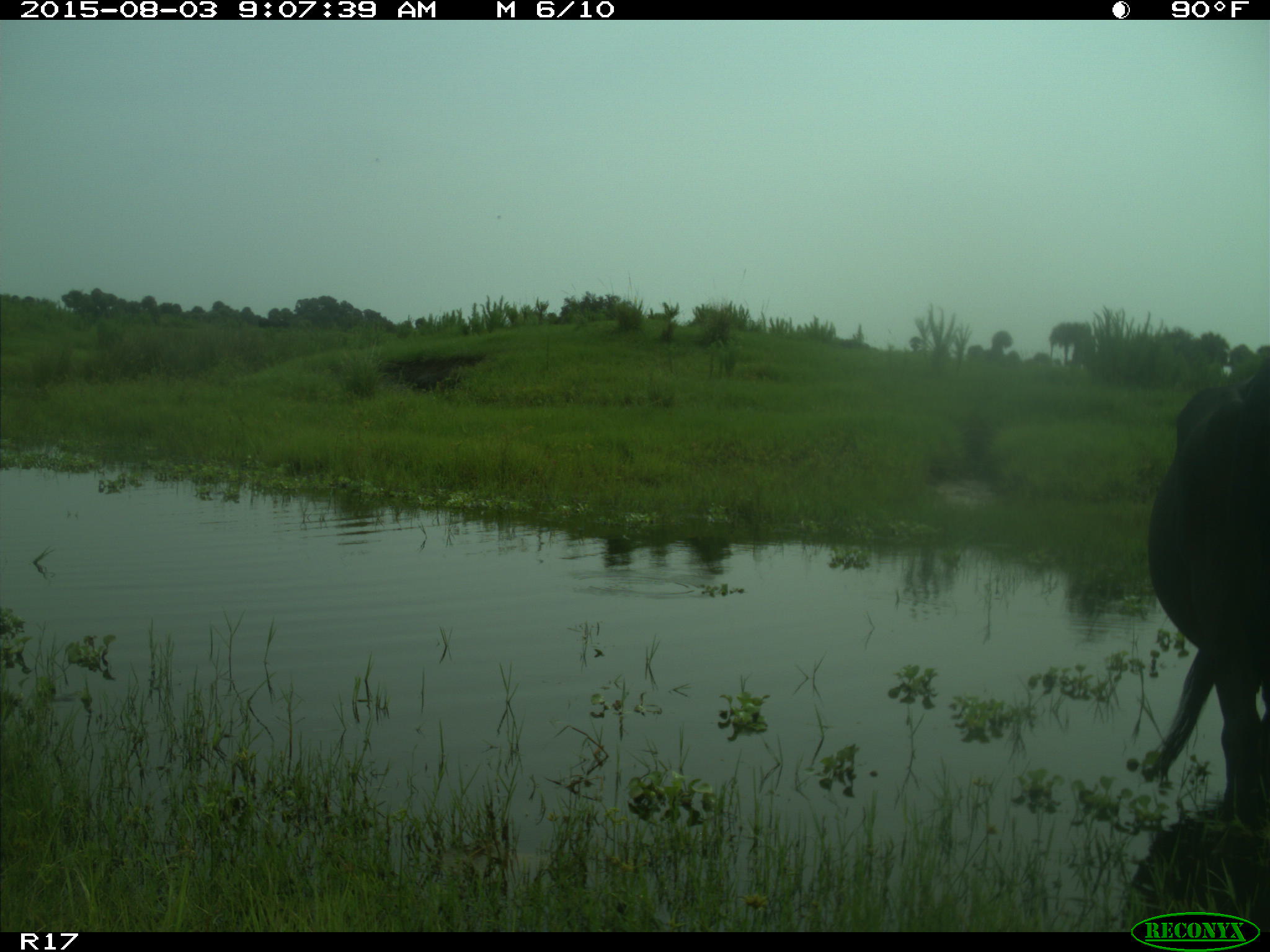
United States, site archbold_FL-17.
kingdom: Animalia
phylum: Chordata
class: Mammalia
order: Artiodactyla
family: Bovidae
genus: Bos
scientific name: Bos taurus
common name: domestic cow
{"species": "Bos taurus (domestic cow)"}